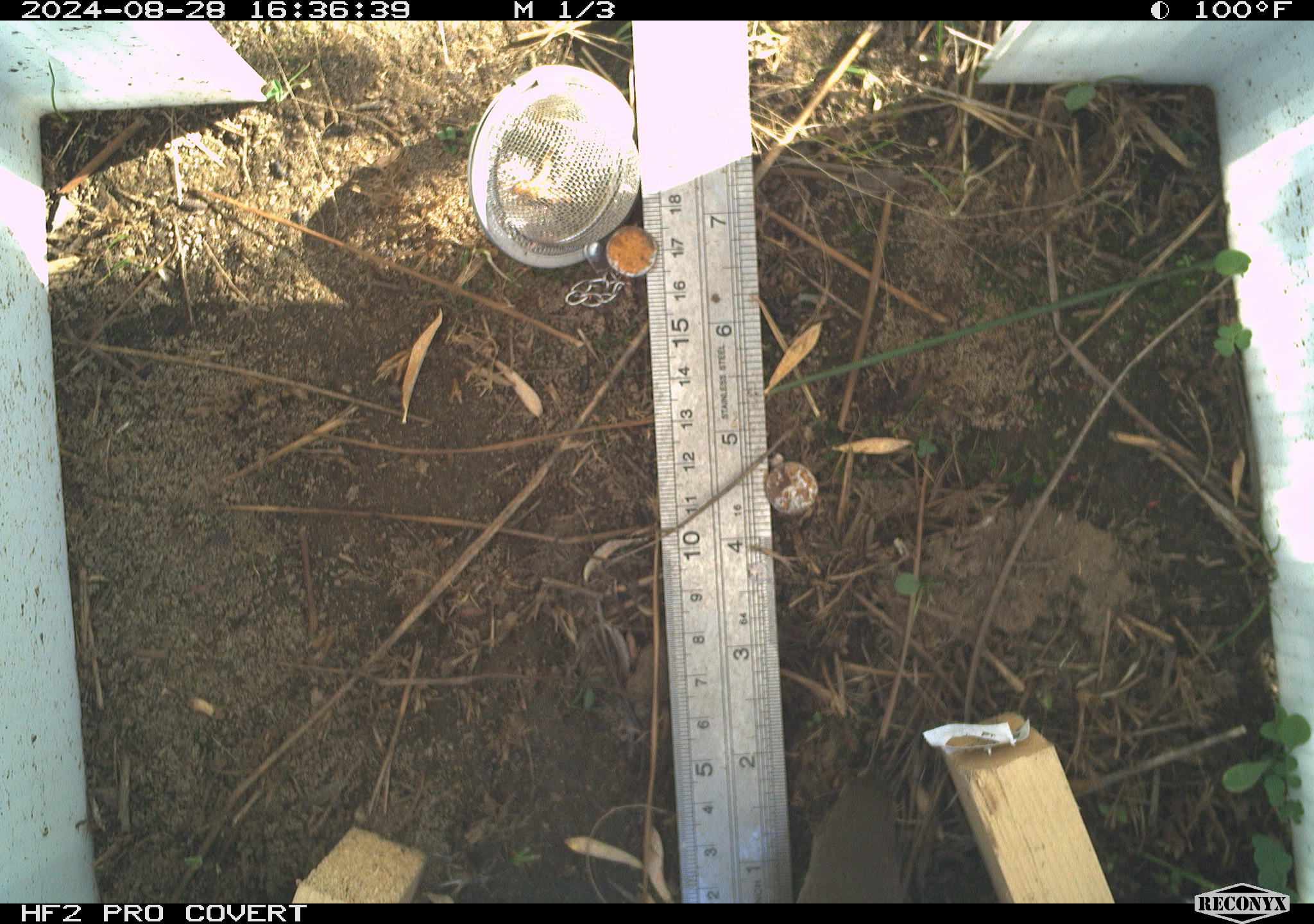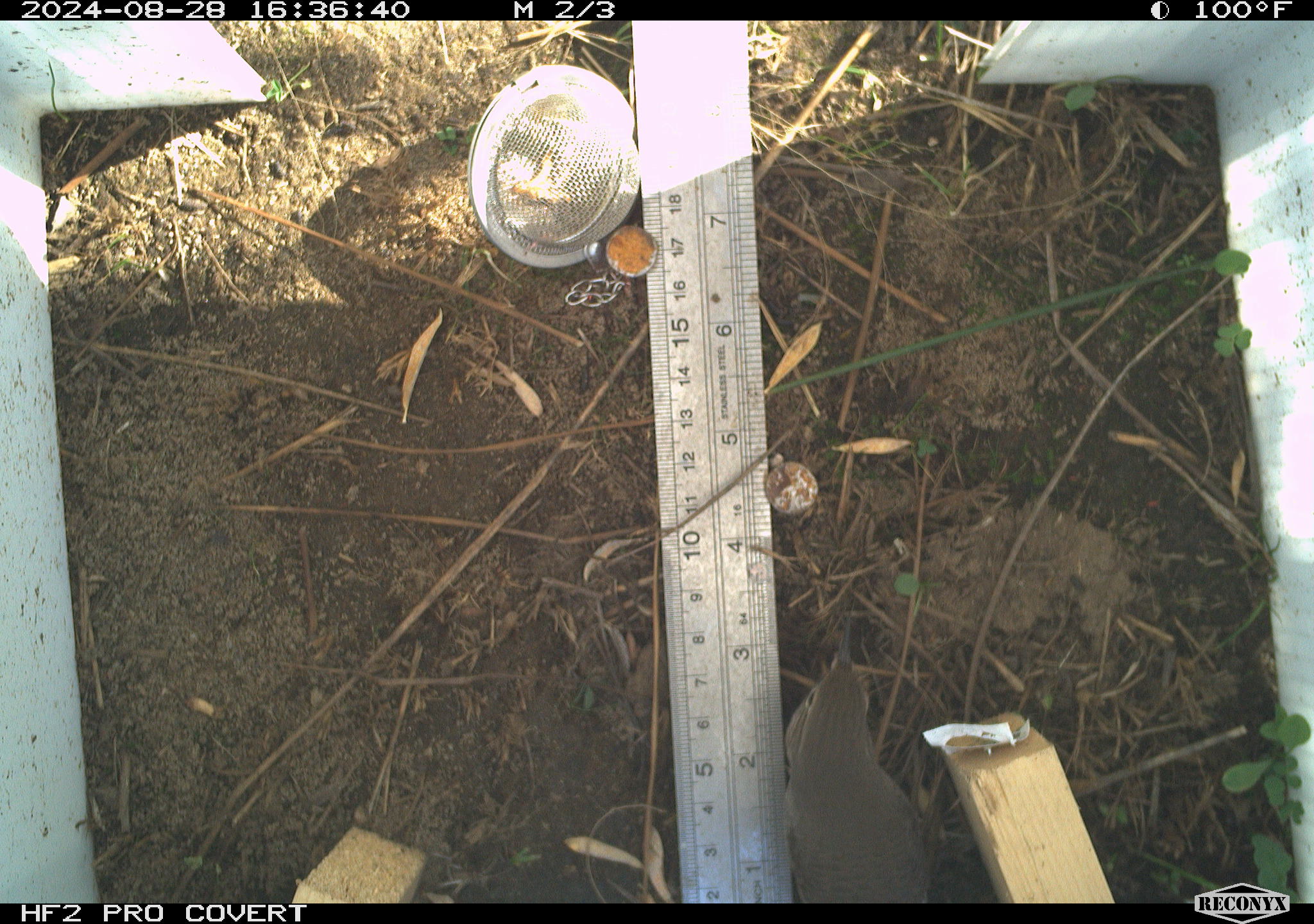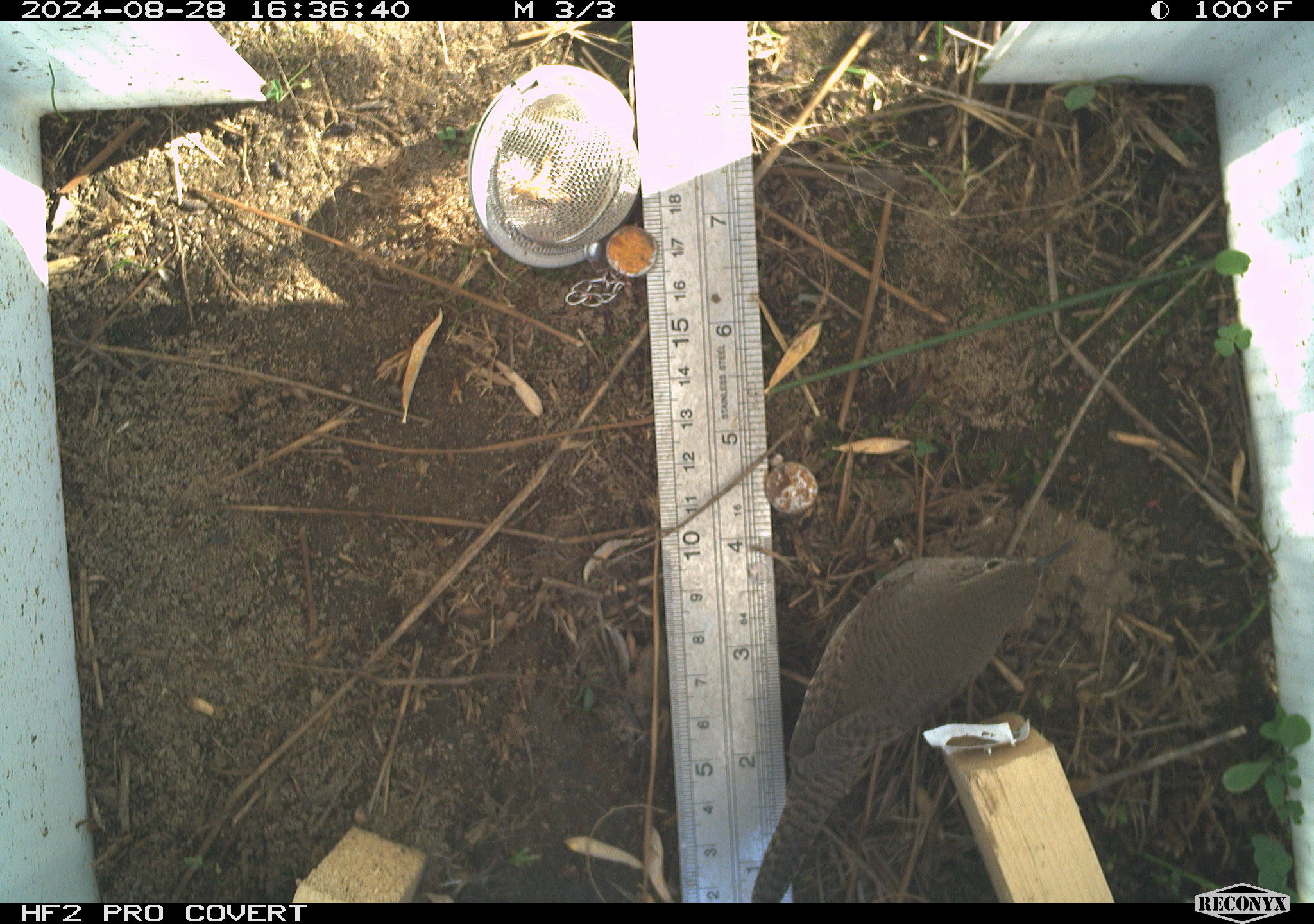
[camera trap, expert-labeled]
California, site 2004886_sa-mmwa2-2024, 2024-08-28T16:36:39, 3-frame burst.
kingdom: Animalia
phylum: Chordata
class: Aves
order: Passeriformes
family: Troglodytidae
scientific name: Troglodytidae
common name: wren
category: troglodytidae family